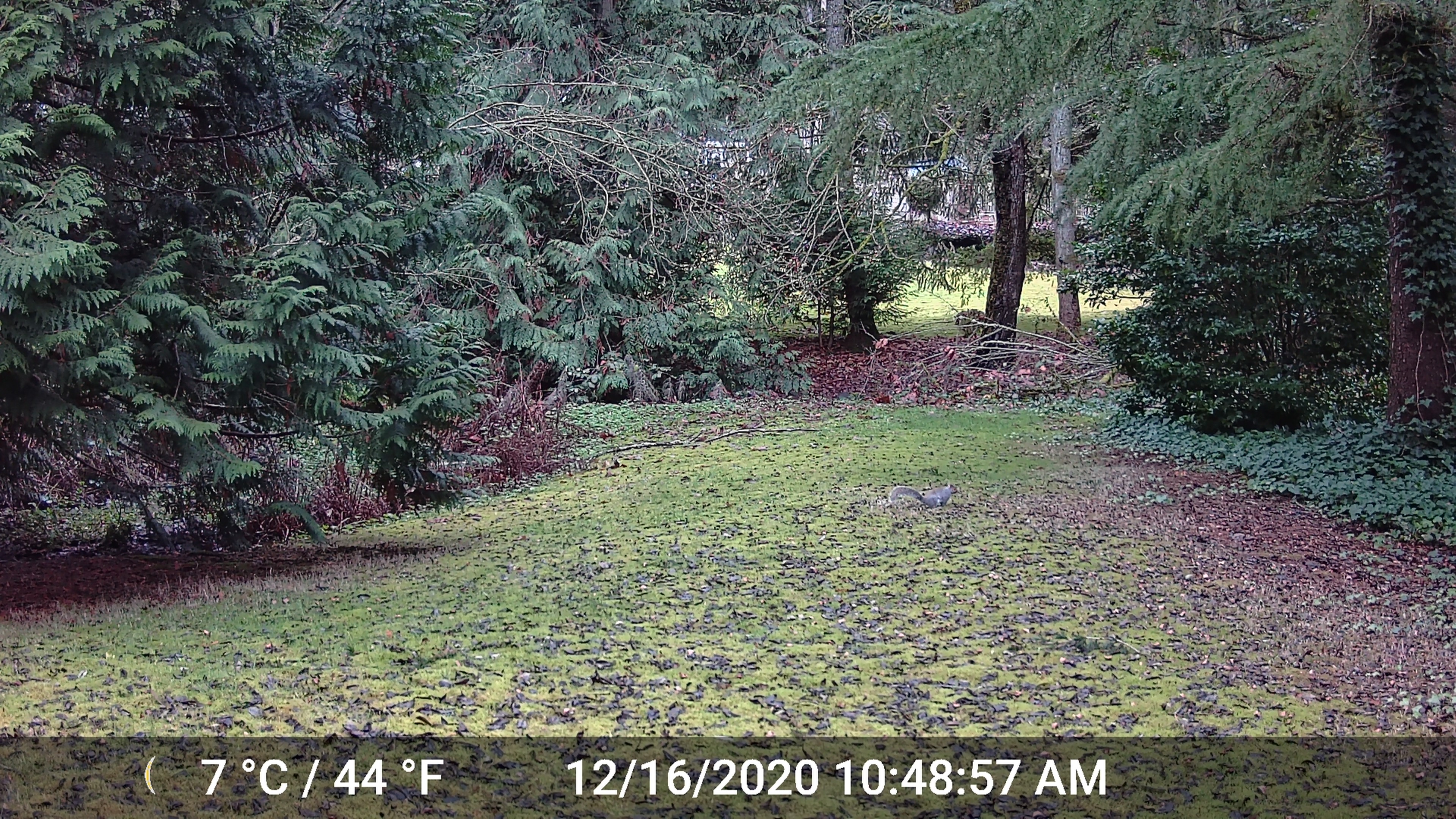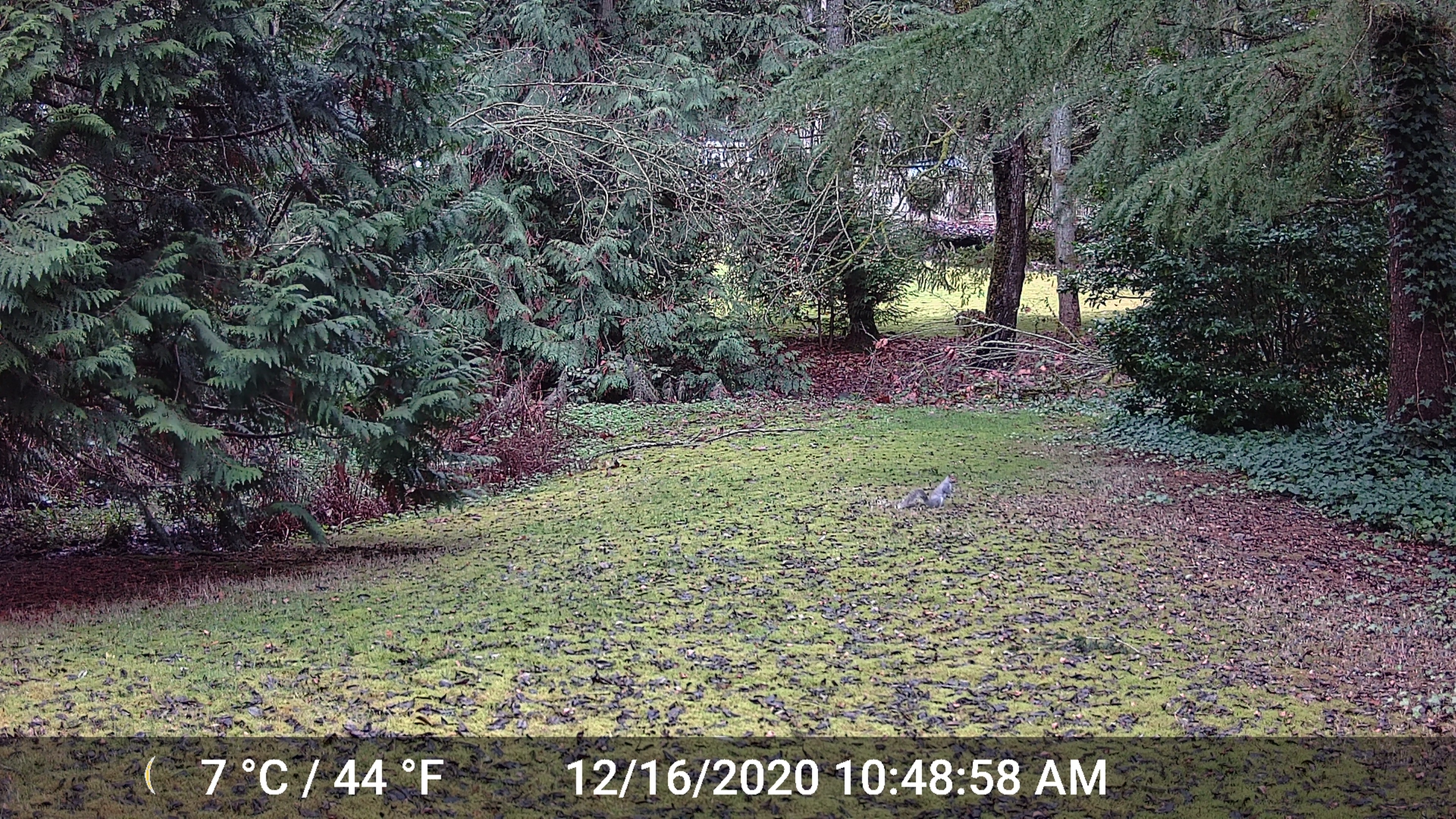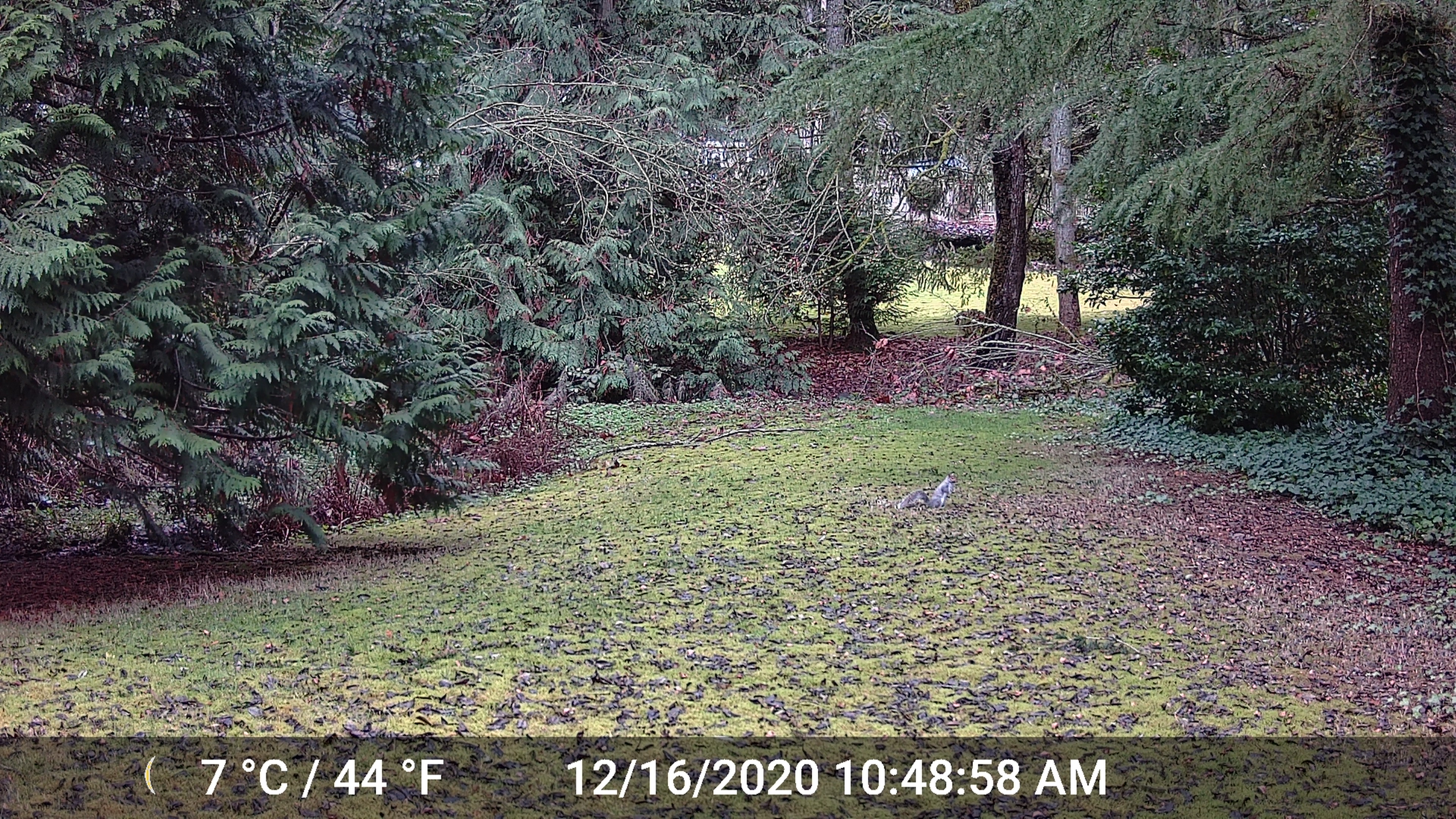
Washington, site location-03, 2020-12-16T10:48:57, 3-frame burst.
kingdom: Animalia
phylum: Chordata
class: Mammalia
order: Rodentia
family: Sciuridae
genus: Sciurus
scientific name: Sciurus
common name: squirrel